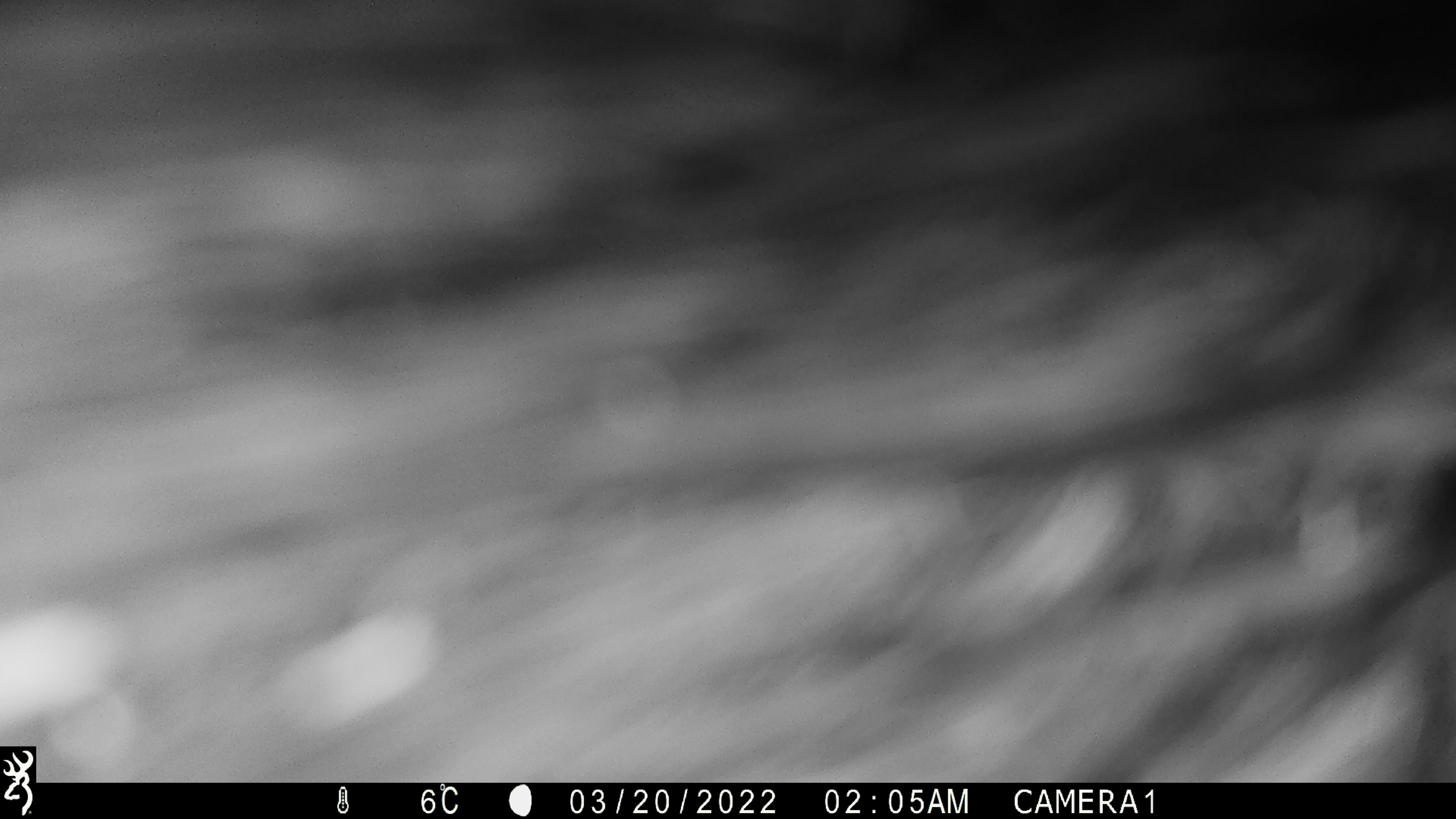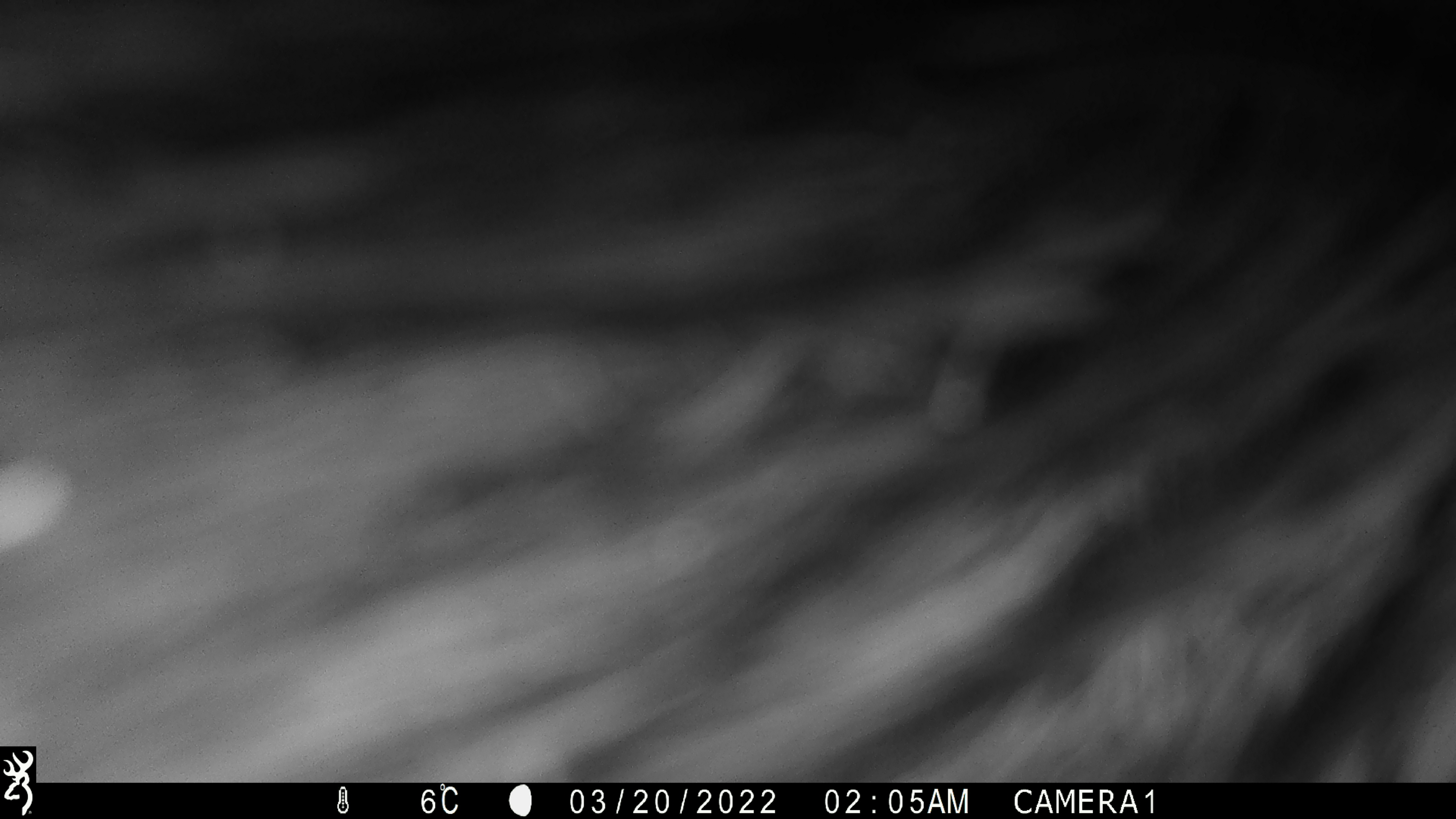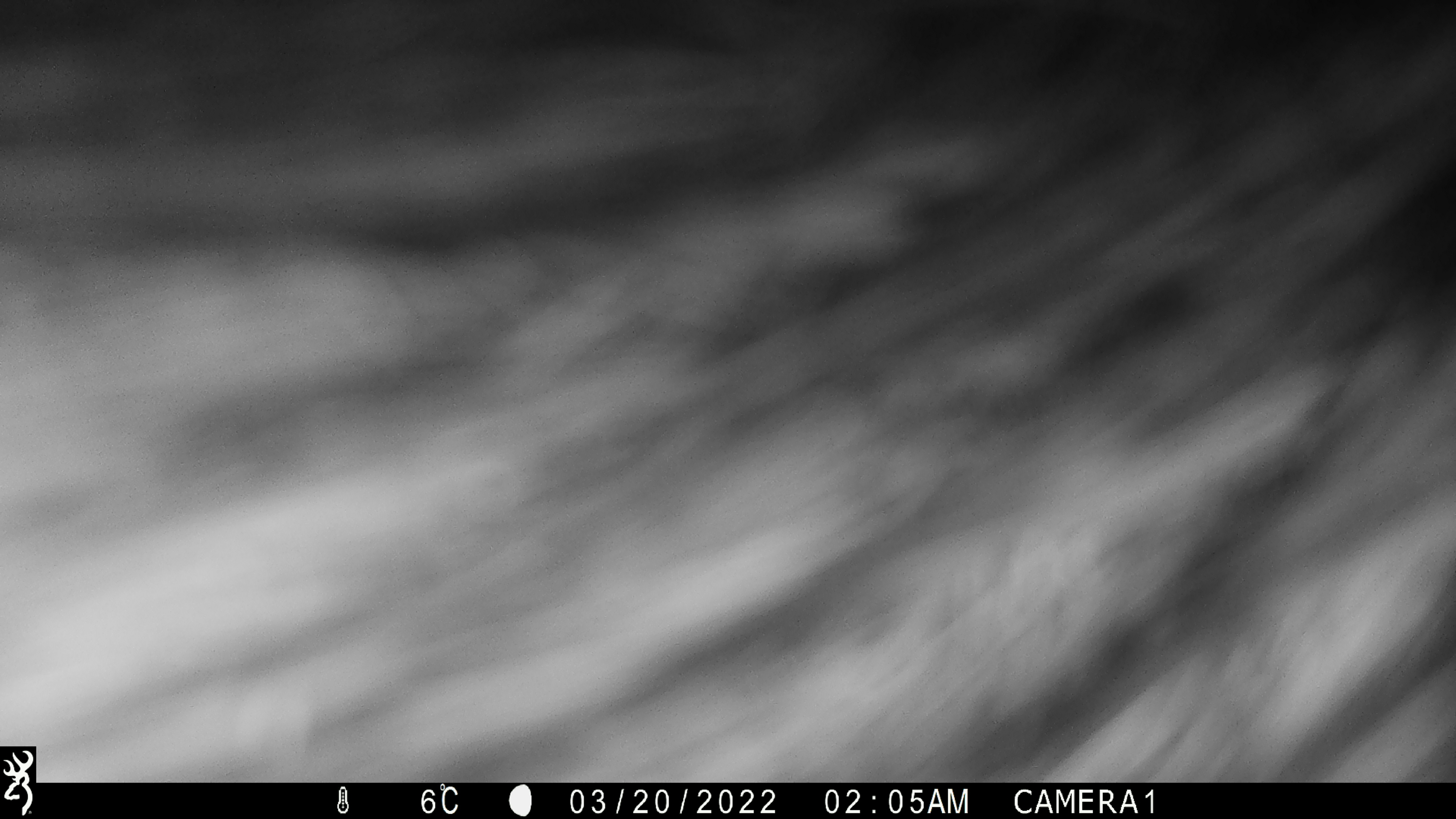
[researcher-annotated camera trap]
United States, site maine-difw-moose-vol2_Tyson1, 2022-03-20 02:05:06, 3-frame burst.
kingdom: Animalia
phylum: Chordata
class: Mammalia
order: Artiodactyla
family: Cervidae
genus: Alces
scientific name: Alces alces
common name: moose